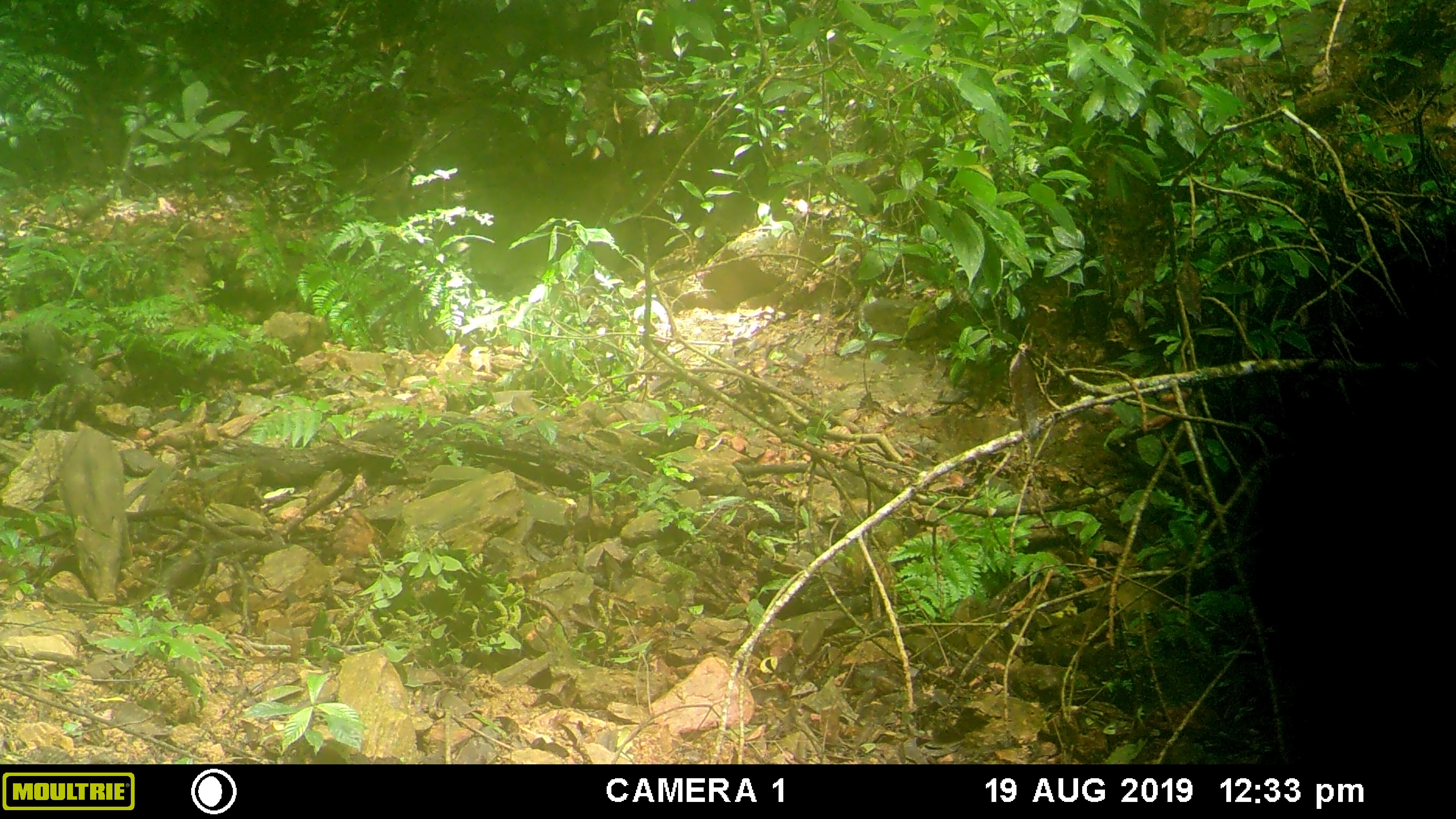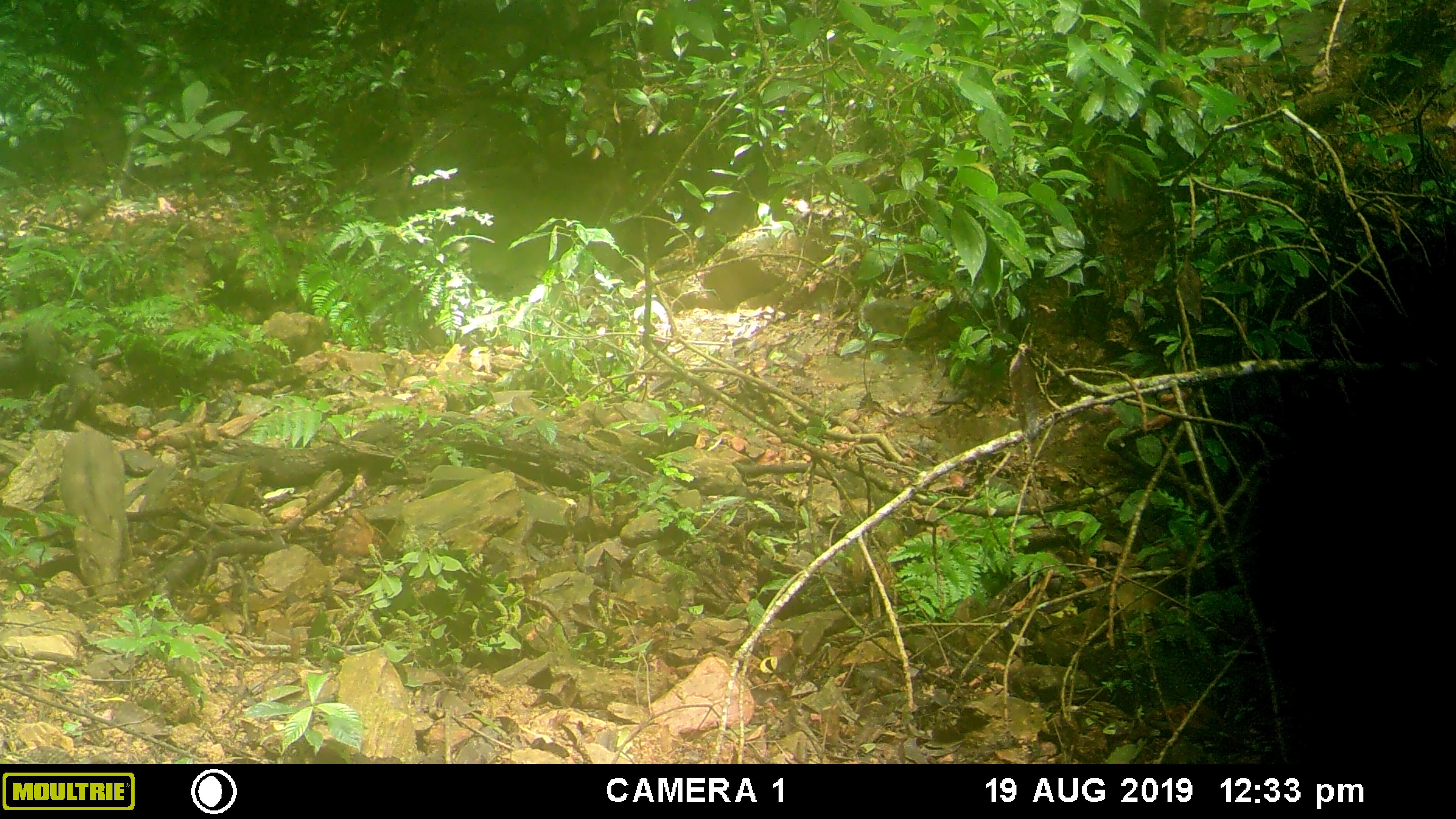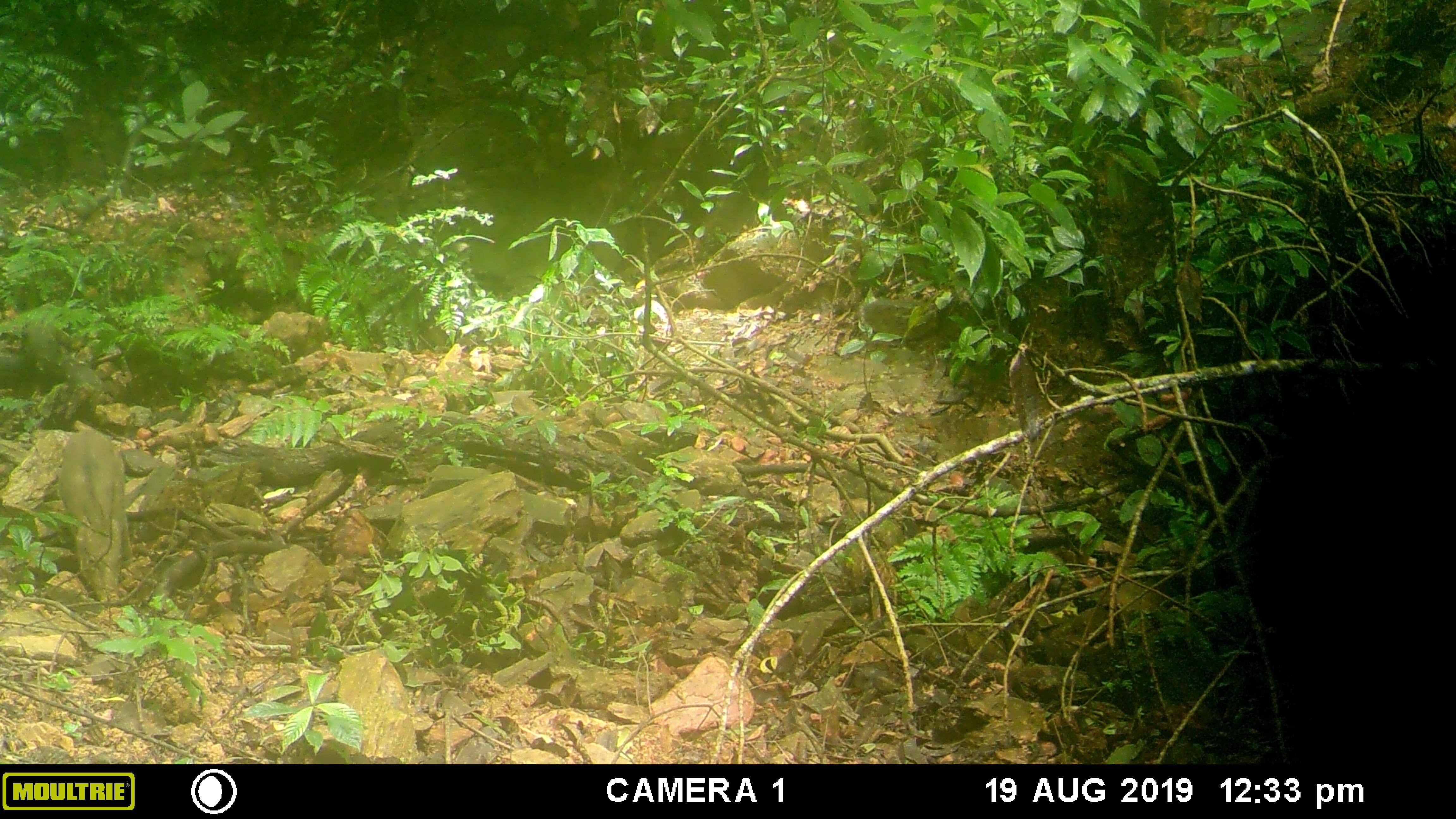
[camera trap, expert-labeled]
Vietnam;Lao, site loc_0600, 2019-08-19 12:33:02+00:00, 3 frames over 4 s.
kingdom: Animalia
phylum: Chordata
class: Mammalia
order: Artiodactyla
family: Suidae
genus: Sus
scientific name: Sus scrofa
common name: eurasian wild pig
Eurasian wild pig (Sus scrofa). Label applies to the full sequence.